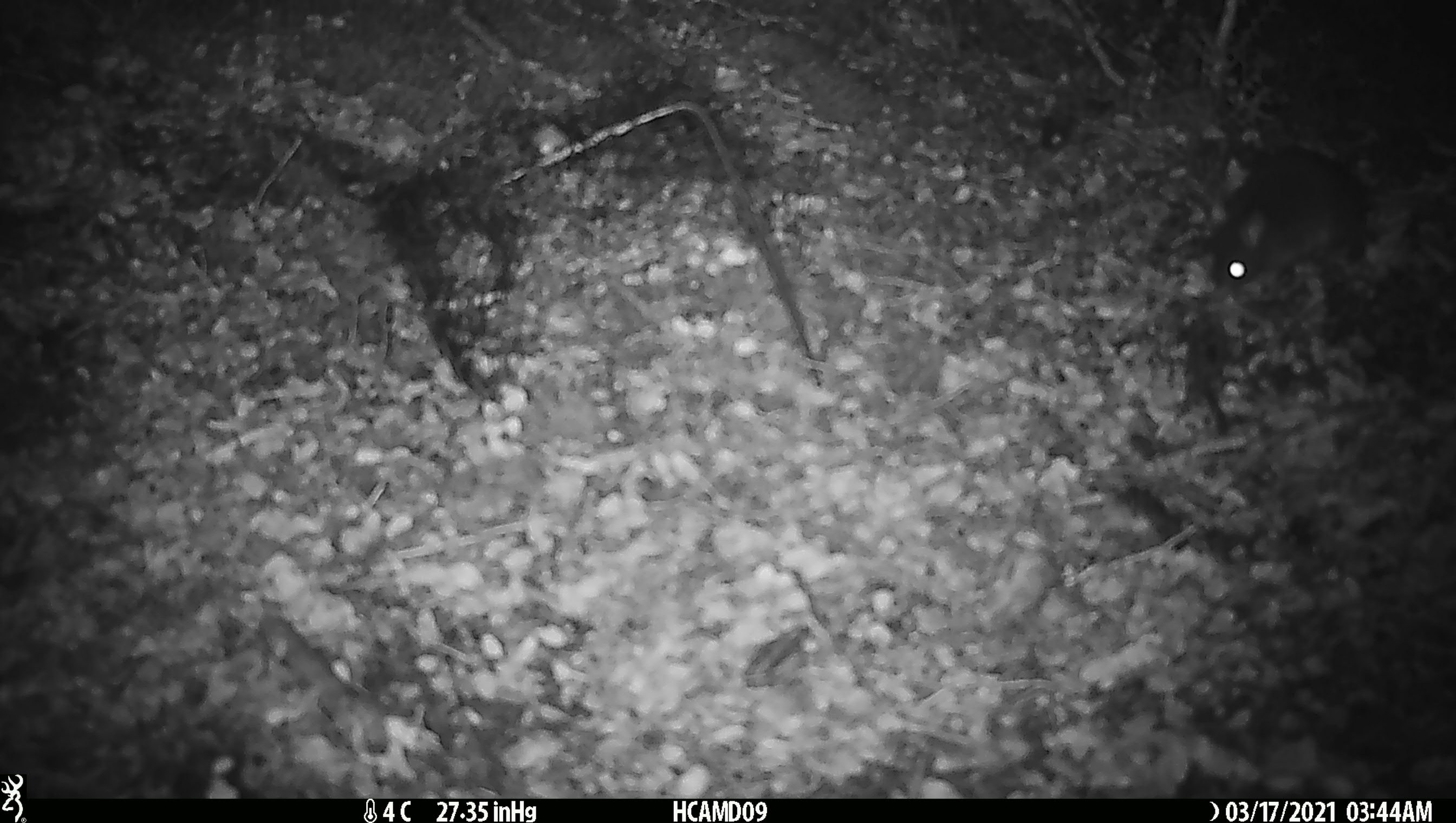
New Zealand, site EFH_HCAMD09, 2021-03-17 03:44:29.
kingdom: Animalia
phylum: Chordata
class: Mammalia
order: Rodentia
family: Muridae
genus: Rattus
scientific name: Rattus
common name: rat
Rat (Rattus).